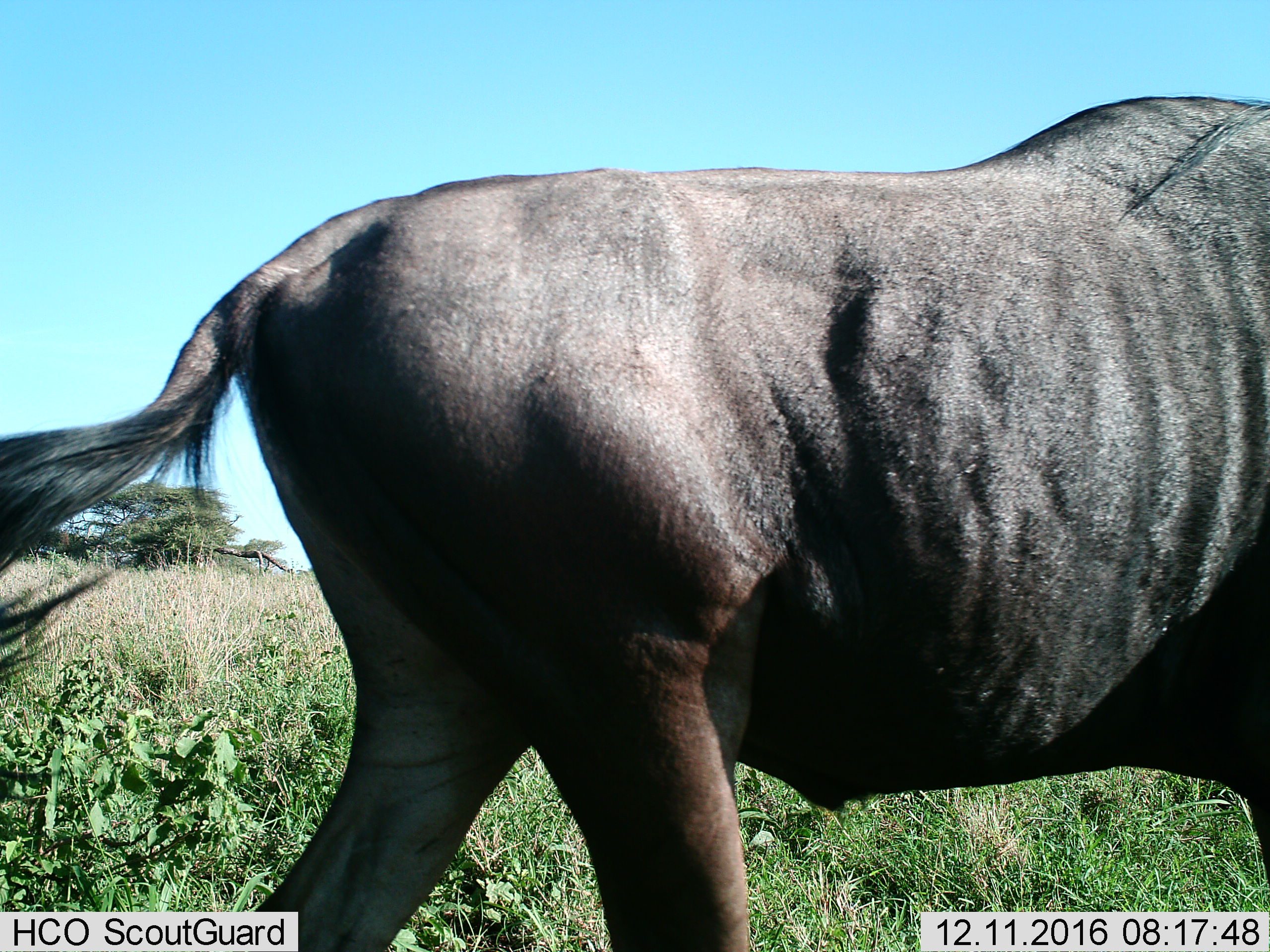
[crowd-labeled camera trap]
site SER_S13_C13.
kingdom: Animalia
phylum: Chordata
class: Mammalia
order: Artiodactyla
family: Bovidae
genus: Connochaetes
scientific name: Connochaetes taurinus taurinus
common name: blue wildebeest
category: wildebeestblue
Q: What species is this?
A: Wildebeestblue (blue wildebeest) (Connochaetes taurinus taurinus).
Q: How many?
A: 1.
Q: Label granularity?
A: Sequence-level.